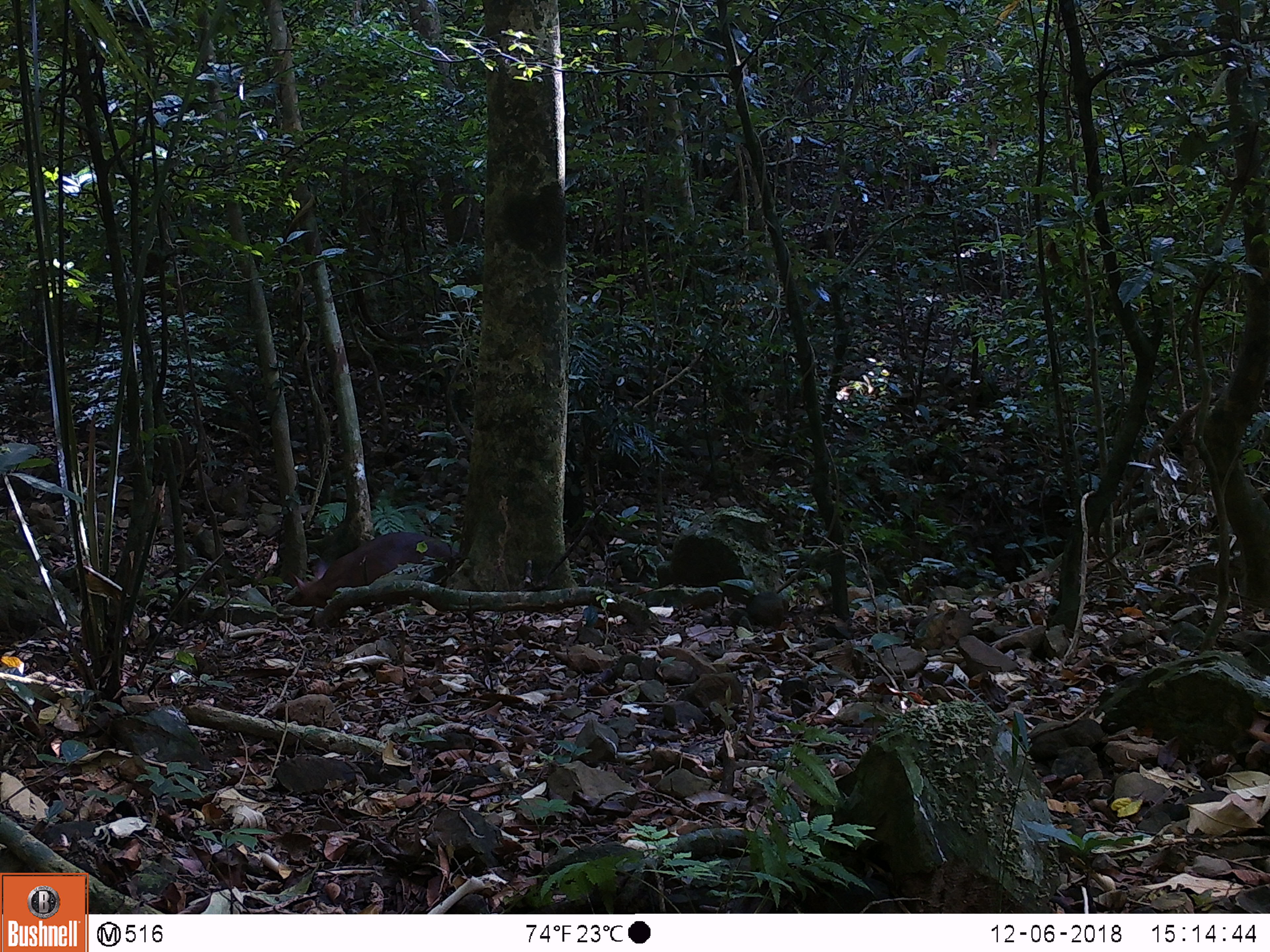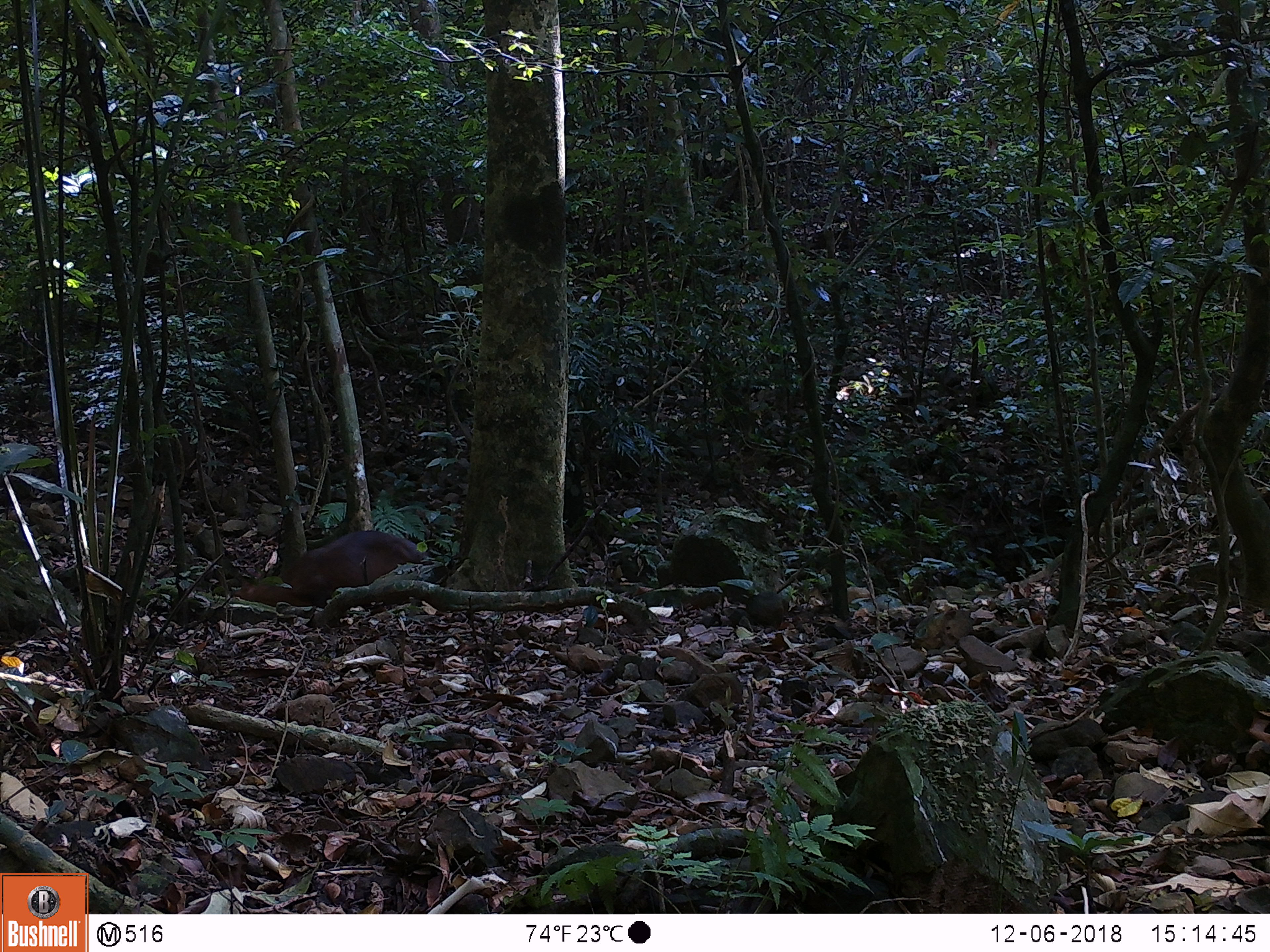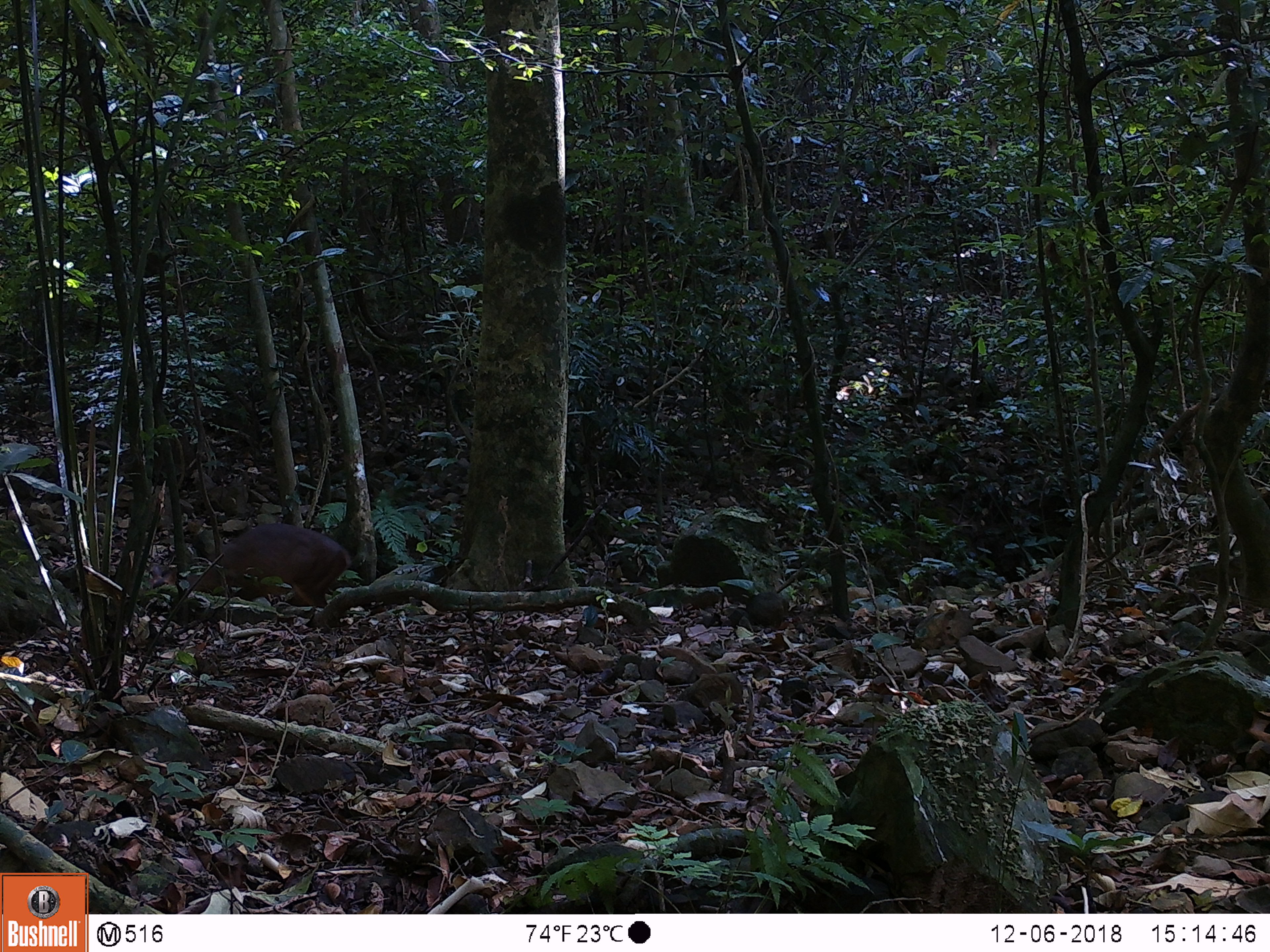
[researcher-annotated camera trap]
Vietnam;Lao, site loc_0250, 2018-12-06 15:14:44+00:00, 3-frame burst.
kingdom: Animalia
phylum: Chordata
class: Mammalia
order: Artiodactyla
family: Cervidae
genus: Muntiacus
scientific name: Muntiacus vuquangensis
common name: large-antlered muntjac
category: large antlered muntjac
Large antlered muntjac (large-antlered muntjac) (Muntiacus vuquangensis). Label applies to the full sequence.